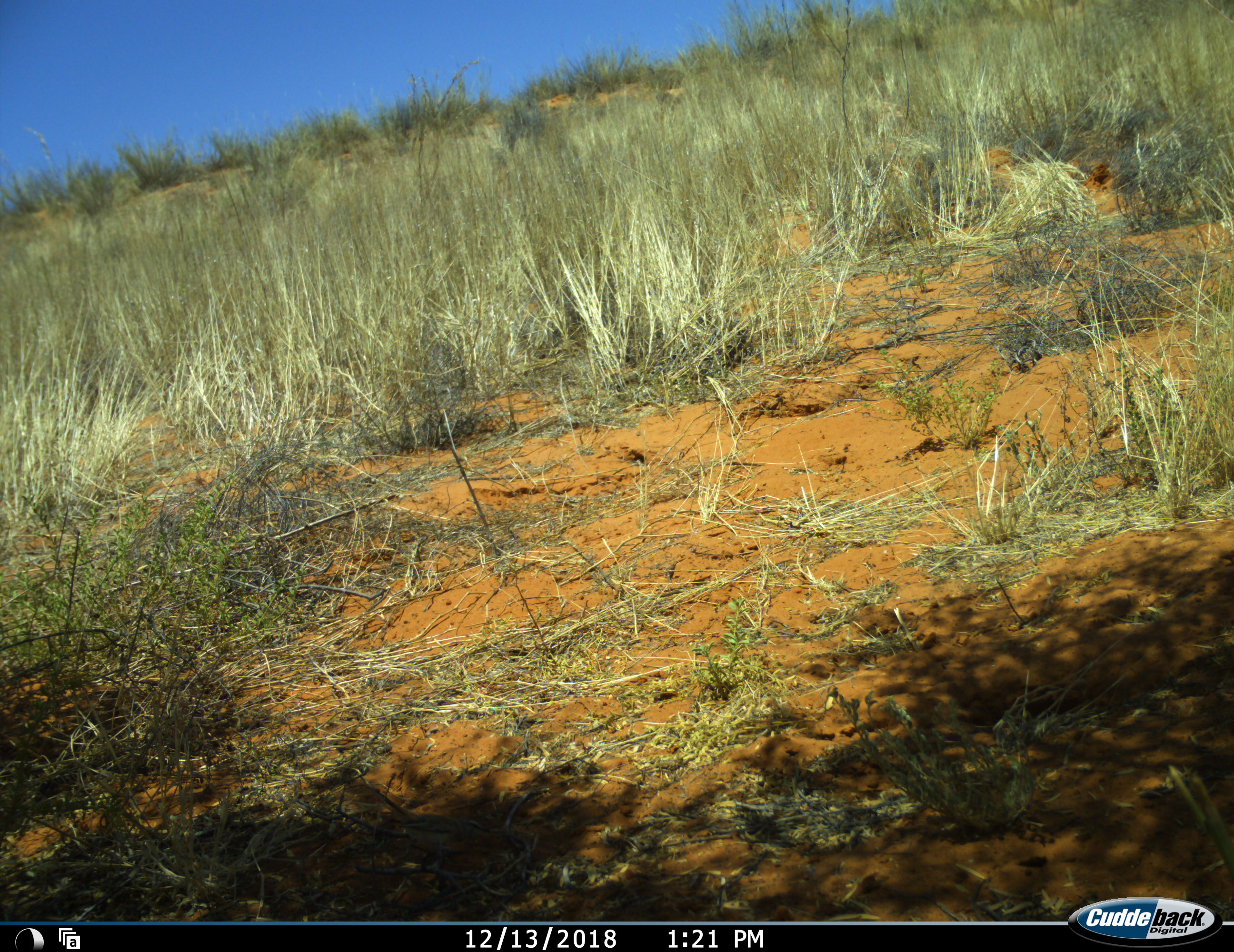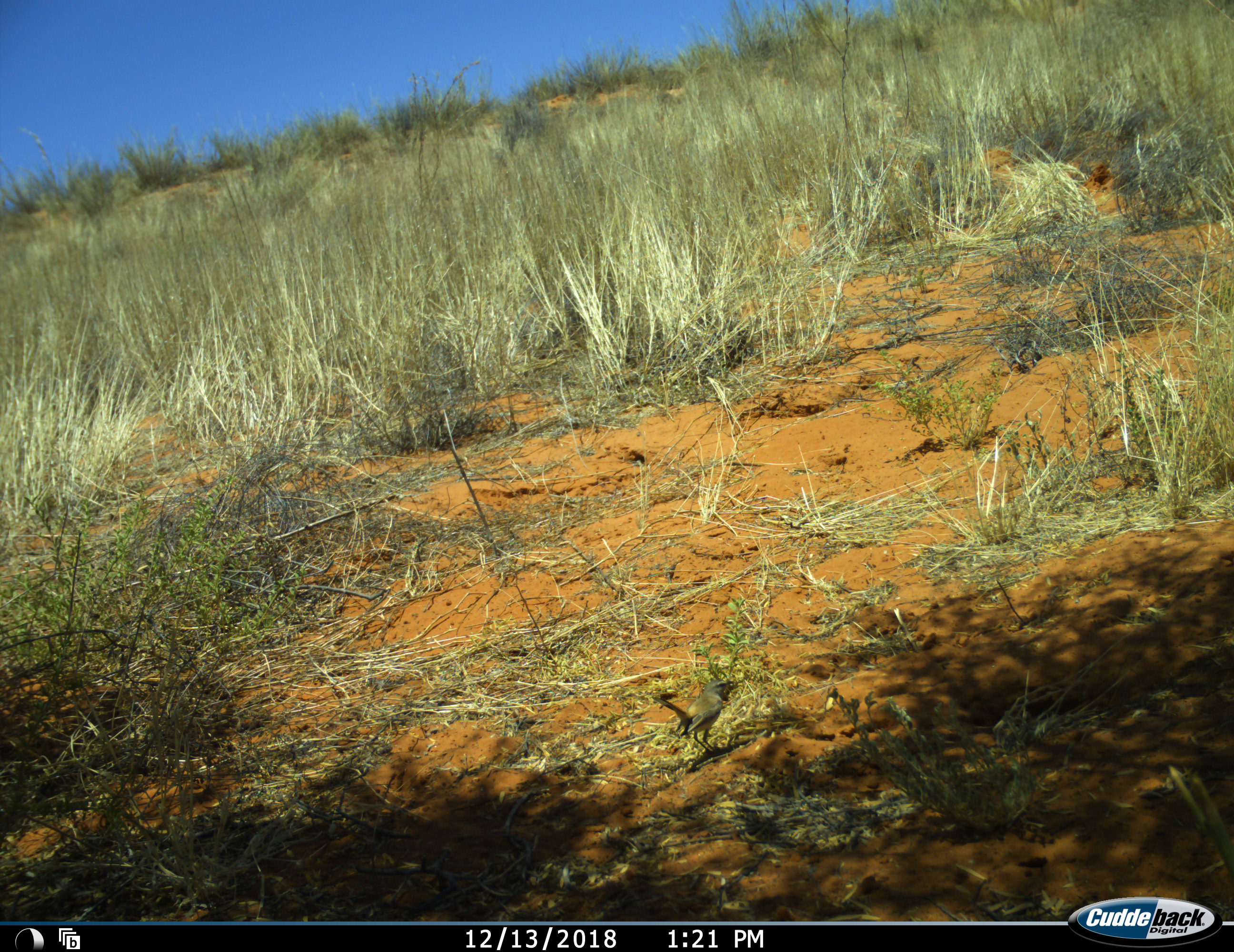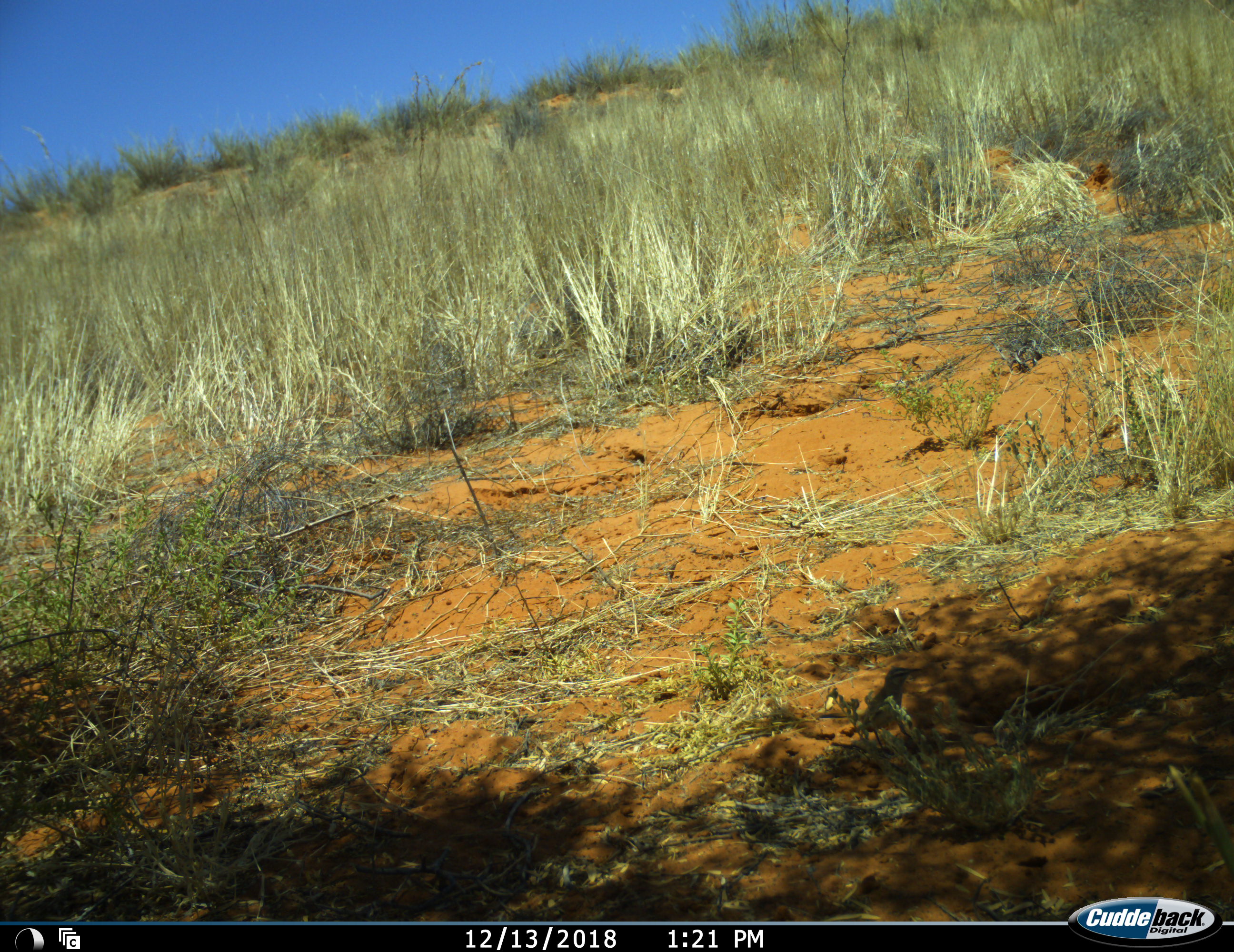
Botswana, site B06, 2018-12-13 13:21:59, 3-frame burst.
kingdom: Animalia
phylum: Chordata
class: Aves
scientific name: Aves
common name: bird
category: birdother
Birdother (bird) (Aves), count 1. Behavior (volunteer vote fractions): standing 0%, resting 0%, moving 100%, interacting 0%. Young present (vote fraction): 0%. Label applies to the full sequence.